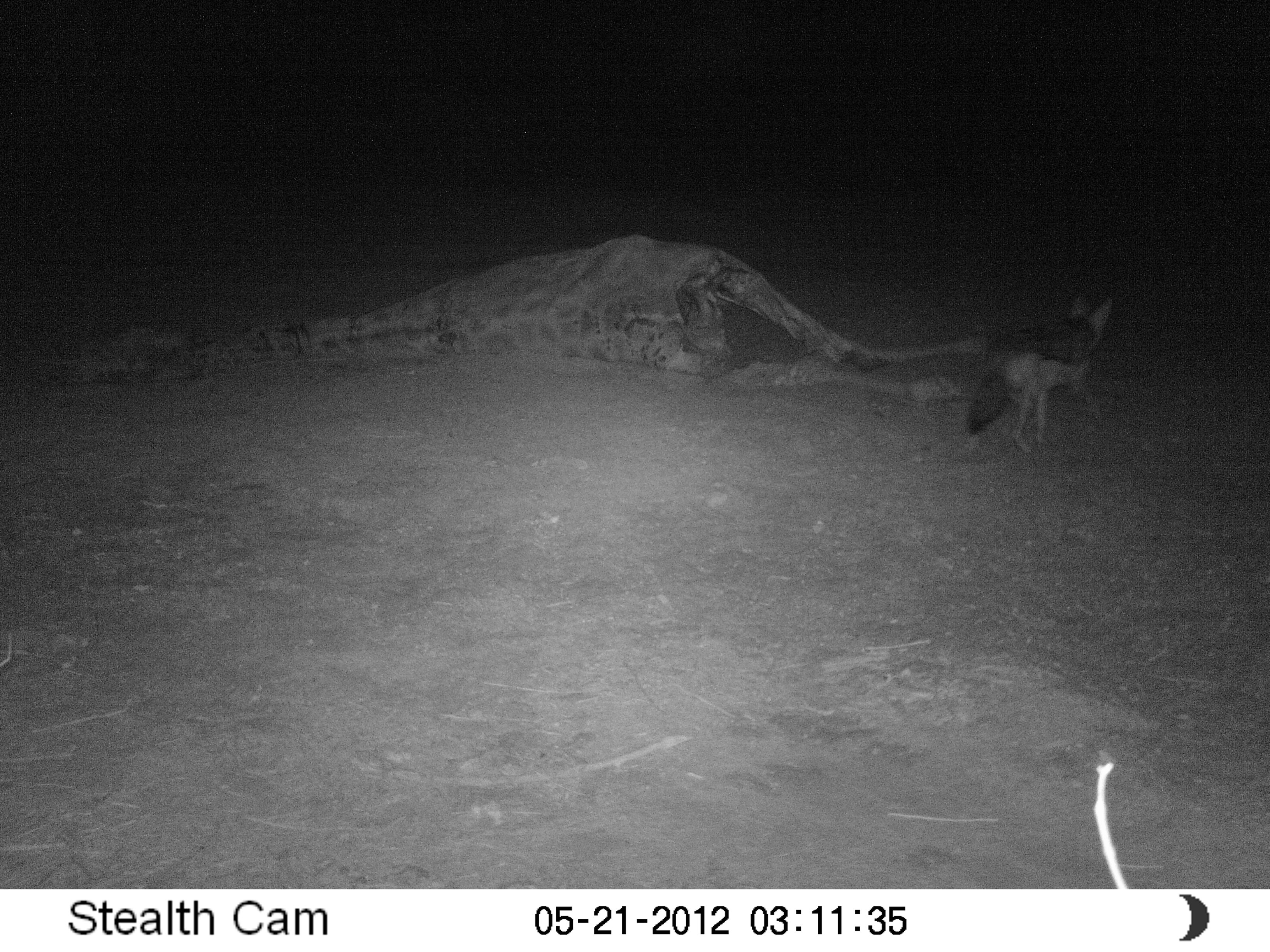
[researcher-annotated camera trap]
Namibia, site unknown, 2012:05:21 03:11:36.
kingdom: Animalia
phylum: Chordata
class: Mammalia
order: Carnivora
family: Canidae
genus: Lupulella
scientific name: Lupulella mesomelas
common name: black-backed jackal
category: canis mesomelas